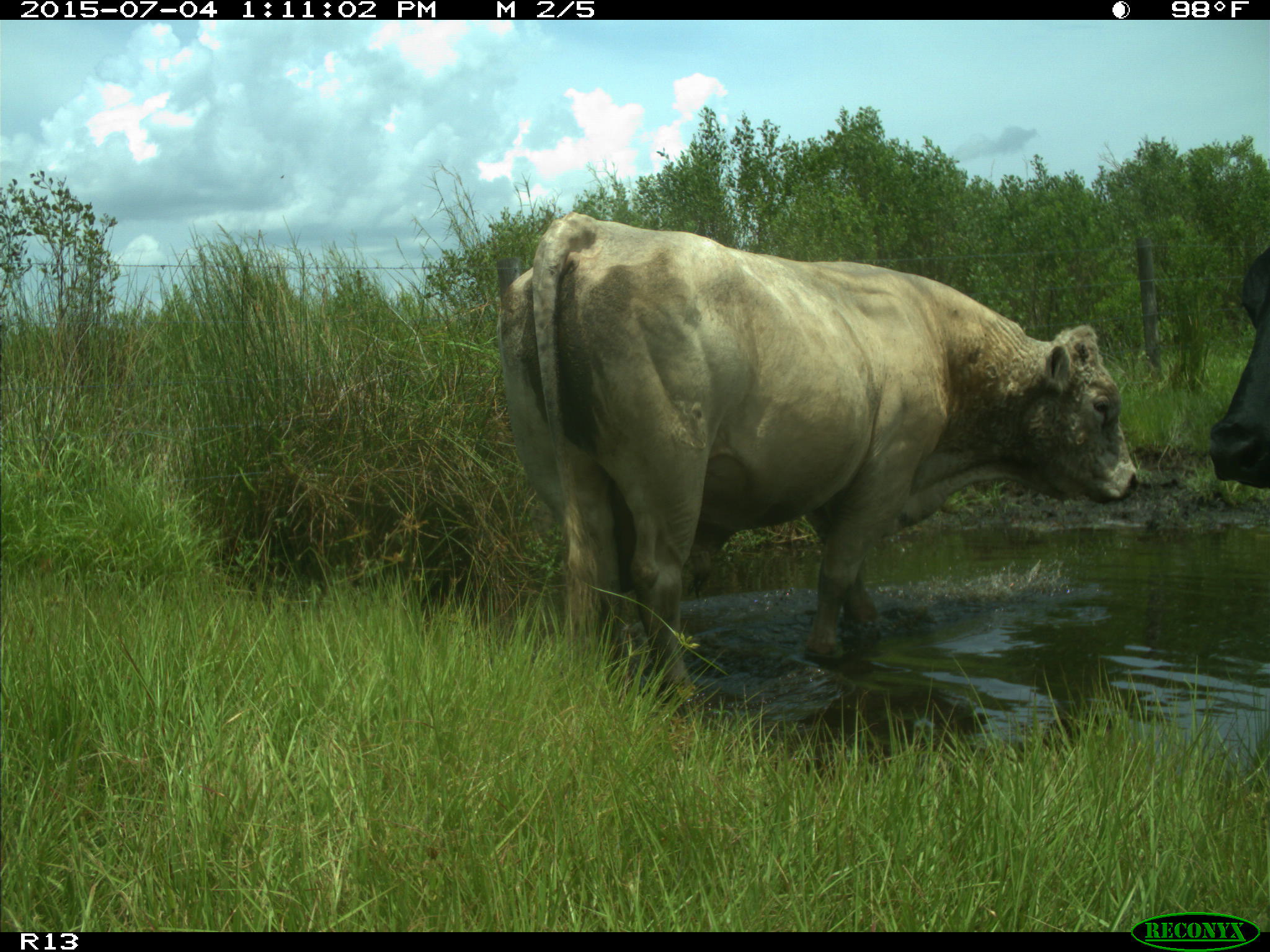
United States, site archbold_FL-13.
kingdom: Animalia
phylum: Chordata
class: Mammalia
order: Artiodactyla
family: Bovidae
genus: Bos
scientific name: Bos taurus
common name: domestic cow